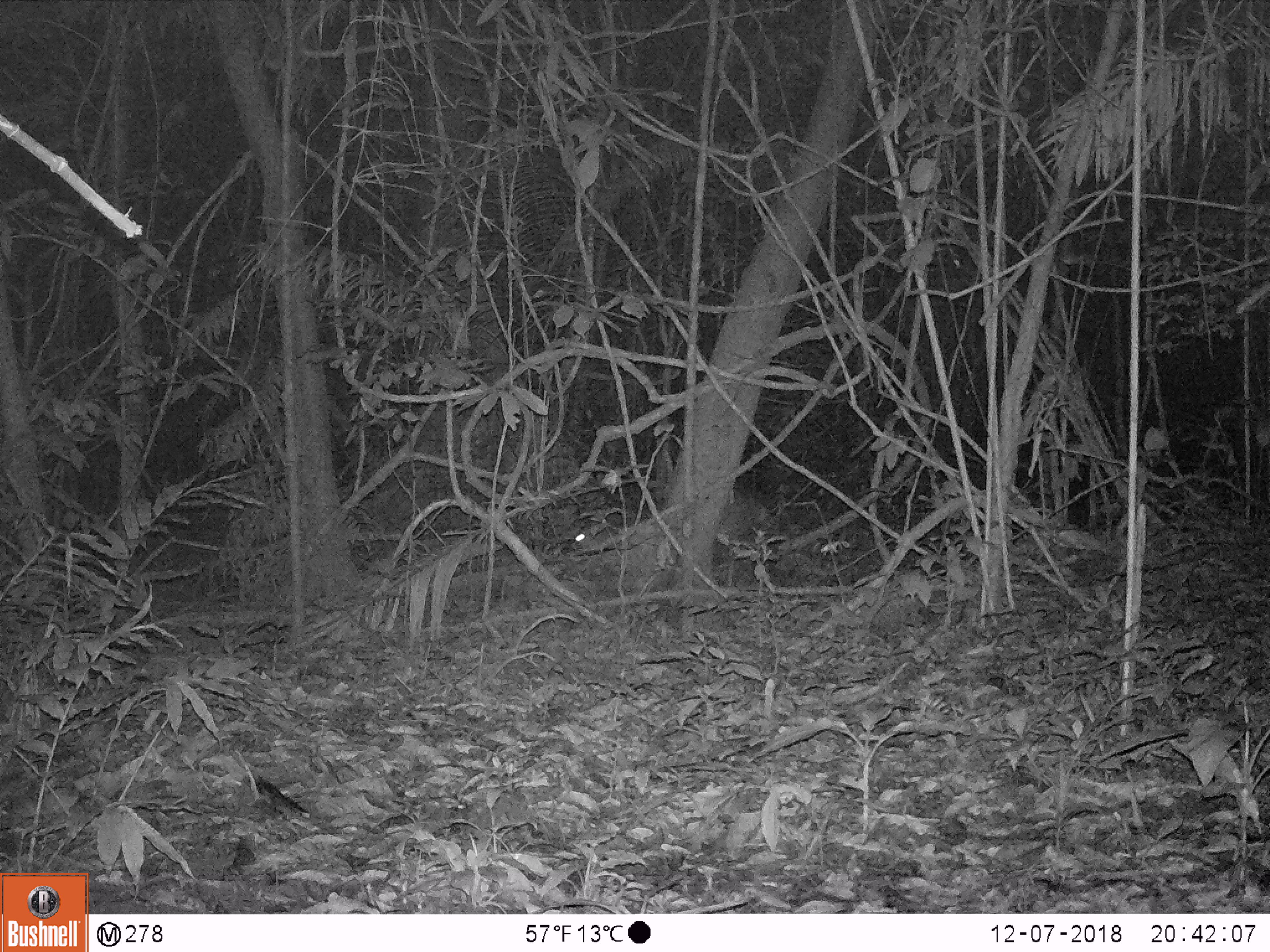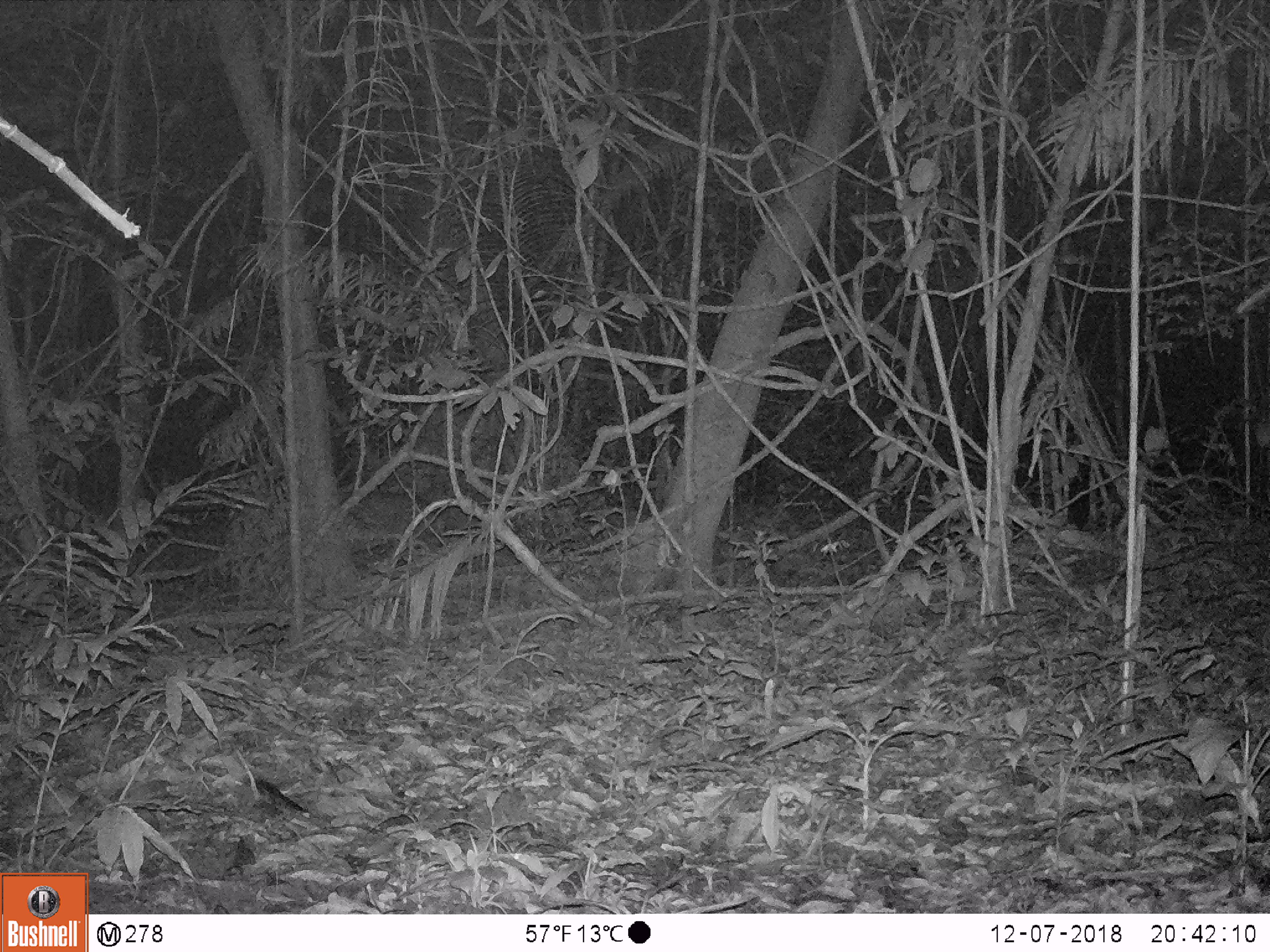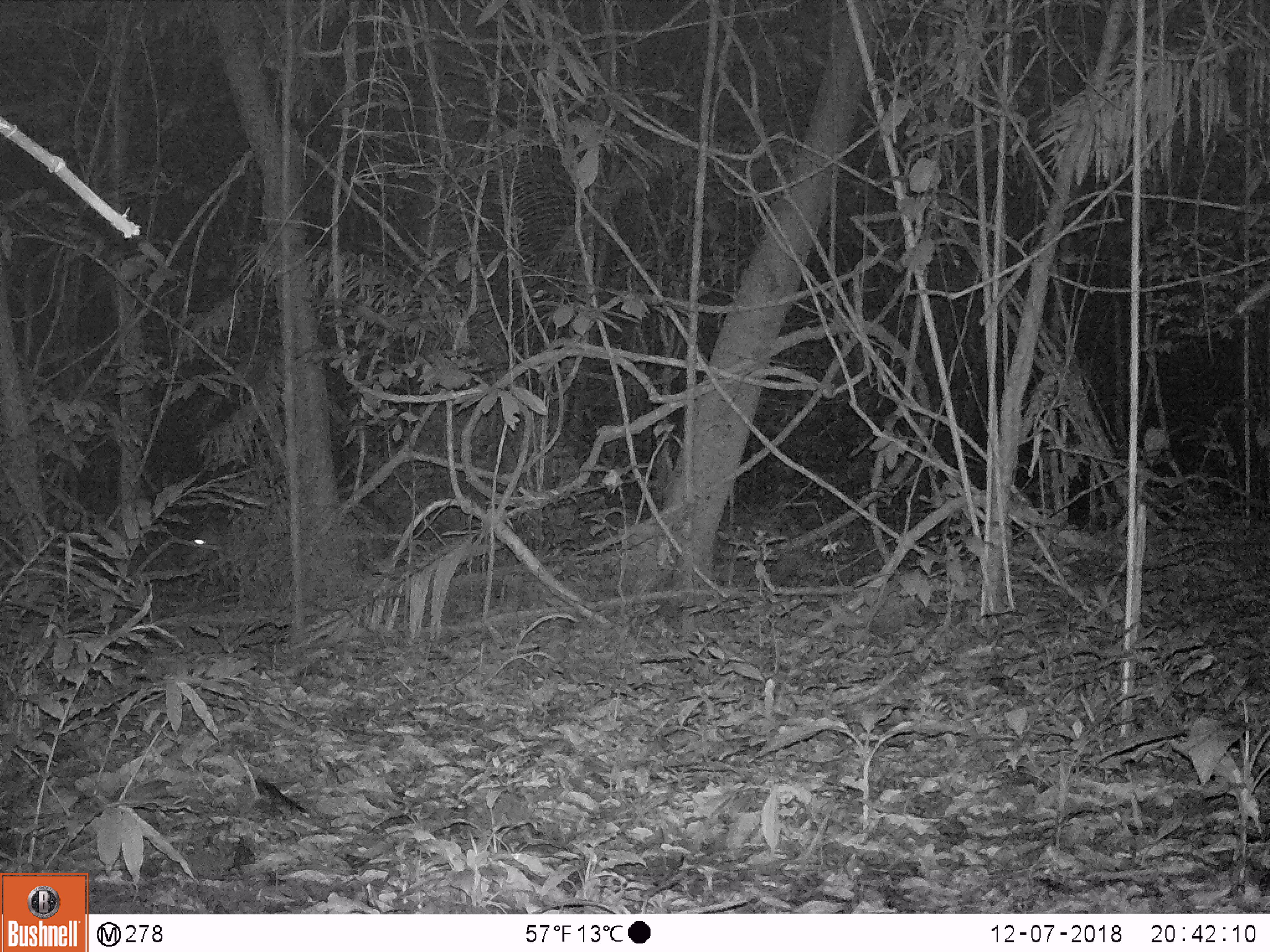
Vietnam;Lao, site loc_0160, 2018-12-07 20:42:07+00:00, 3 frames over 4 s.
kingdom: Animalia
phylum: Chordata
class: Mammalia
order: Artiodactyla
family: Cervidae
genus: Muntiacus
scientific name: Muntiacus vuquangensis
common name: large-antlered muntjac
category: large antlered muntjac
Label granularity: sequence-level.